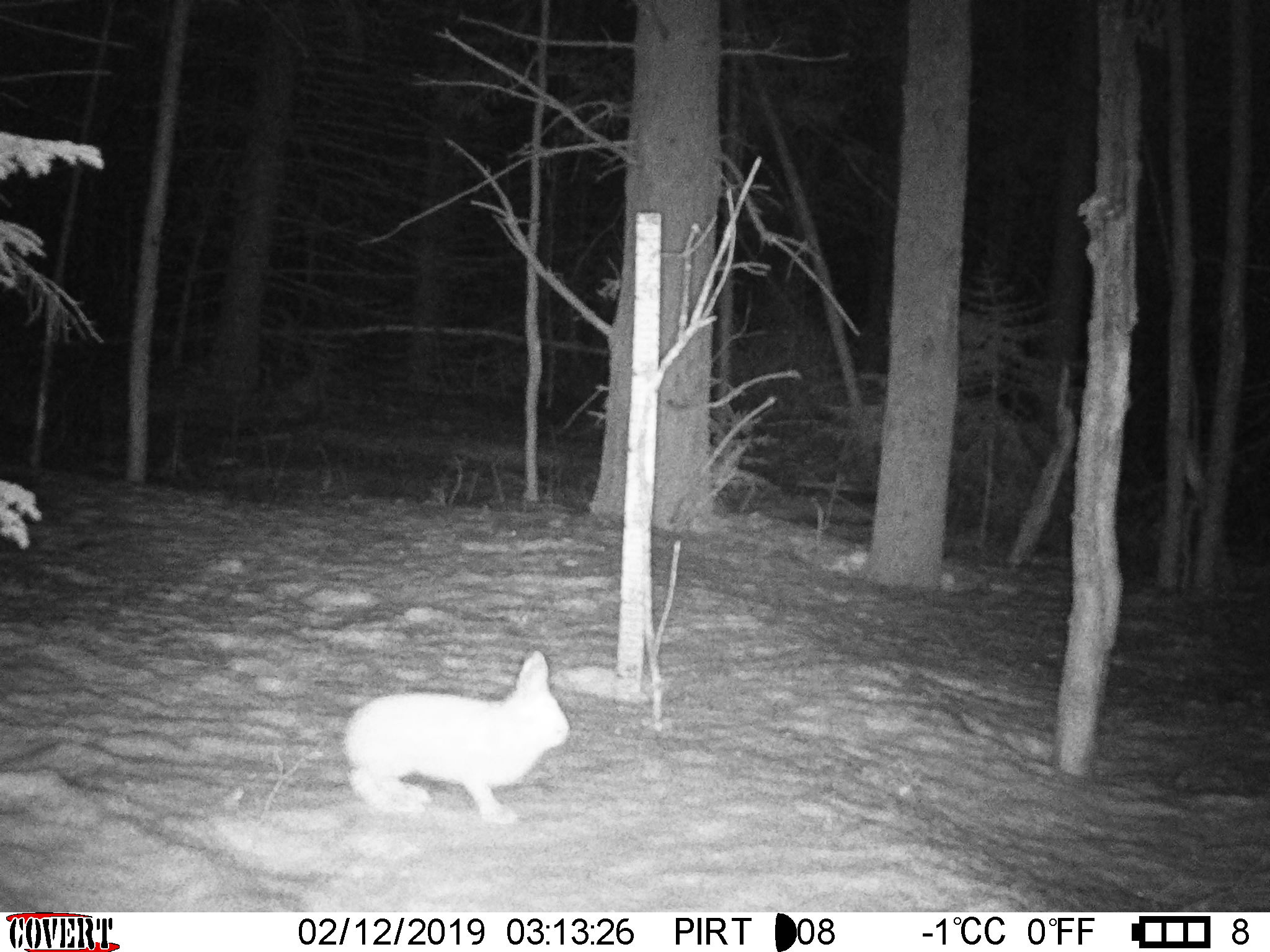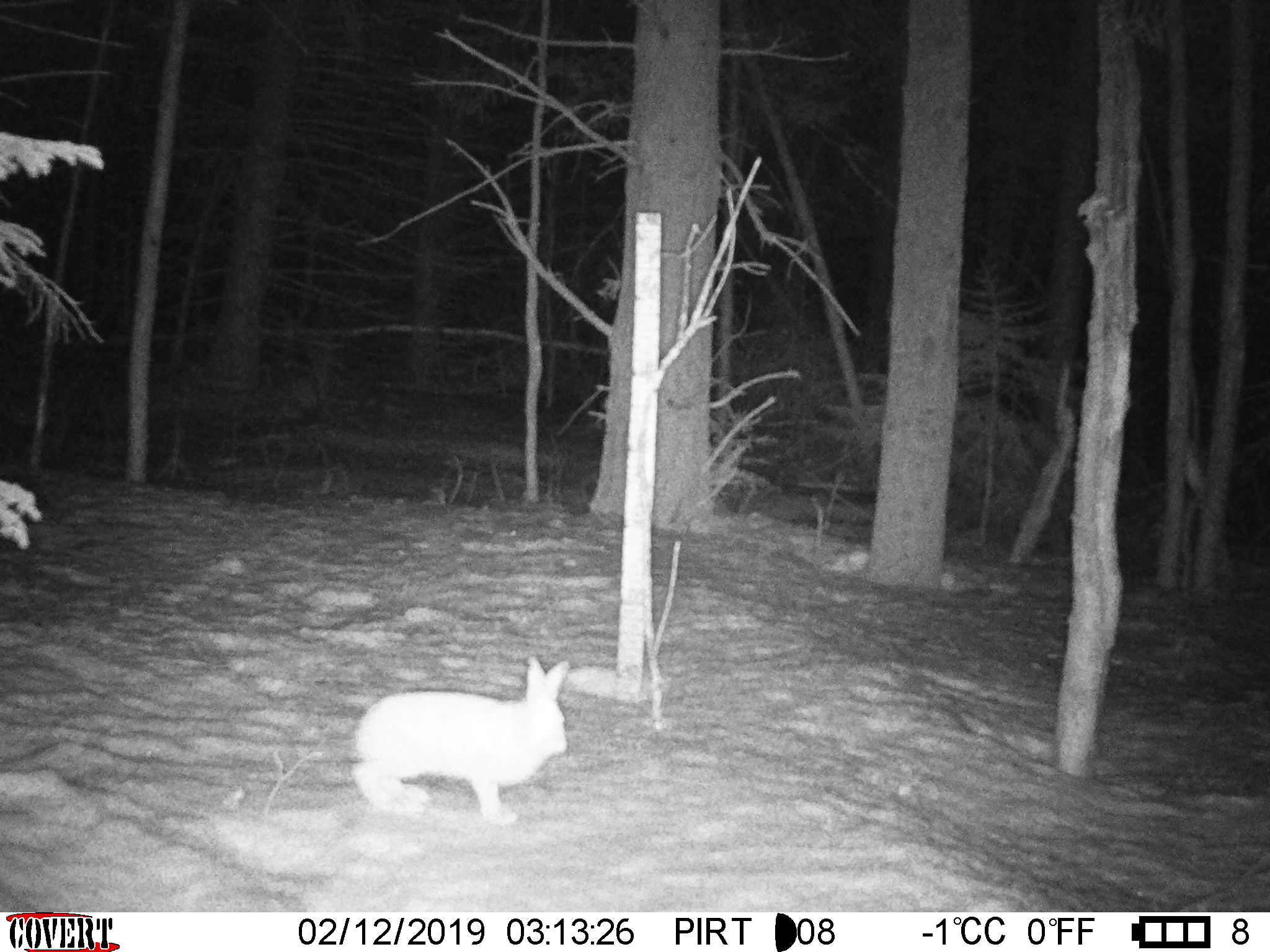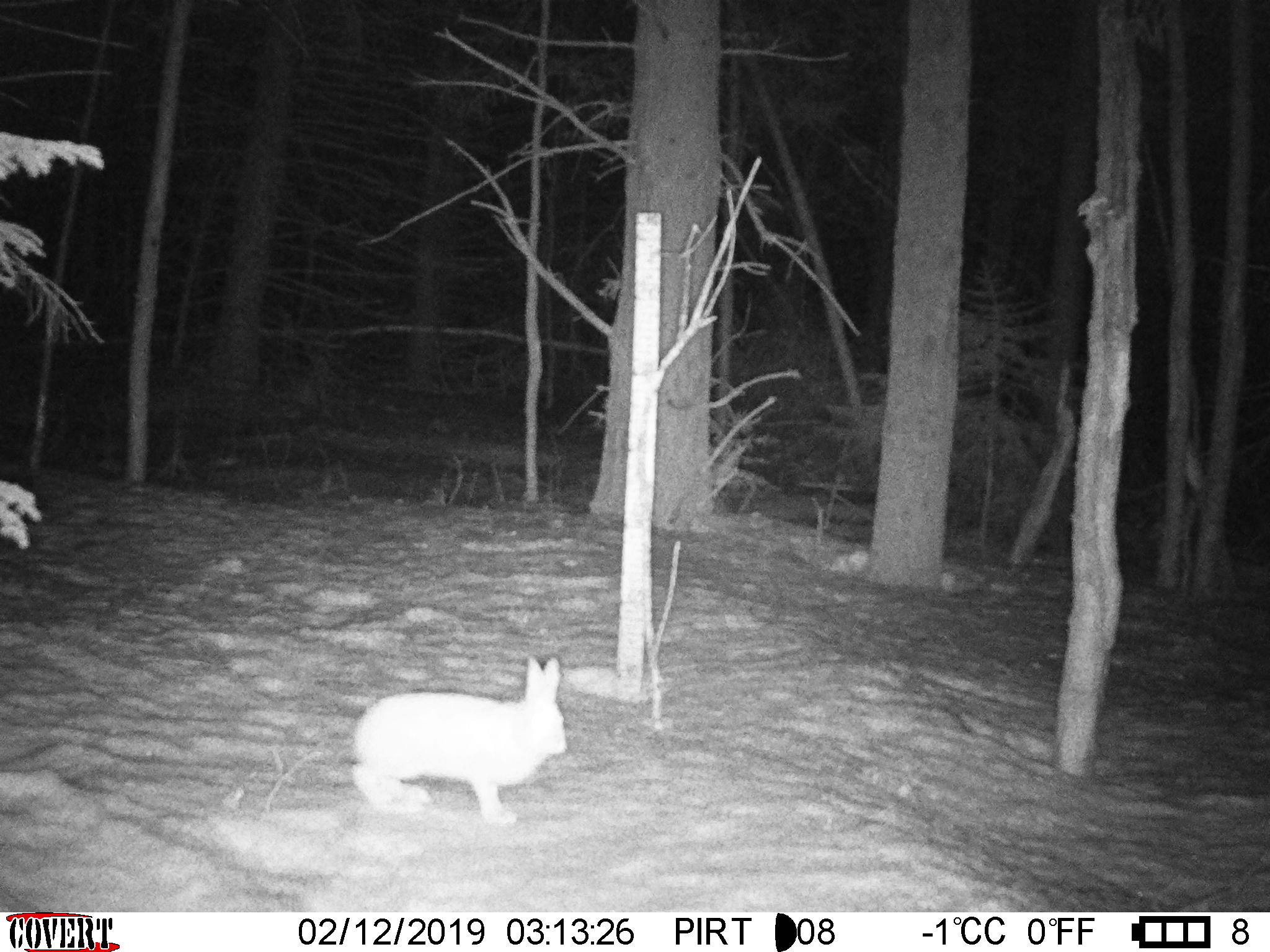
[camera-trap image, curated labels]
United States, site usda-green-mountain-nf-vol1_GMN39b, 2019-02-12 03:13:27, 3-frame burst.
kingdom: Animalia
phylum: Chordata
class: Mammalia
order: Lagomorpha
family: Leporidae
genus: Lepus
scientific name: Lepus americanus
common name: snowshoe hare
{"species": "snowshoe hare (Lepus americanus)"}